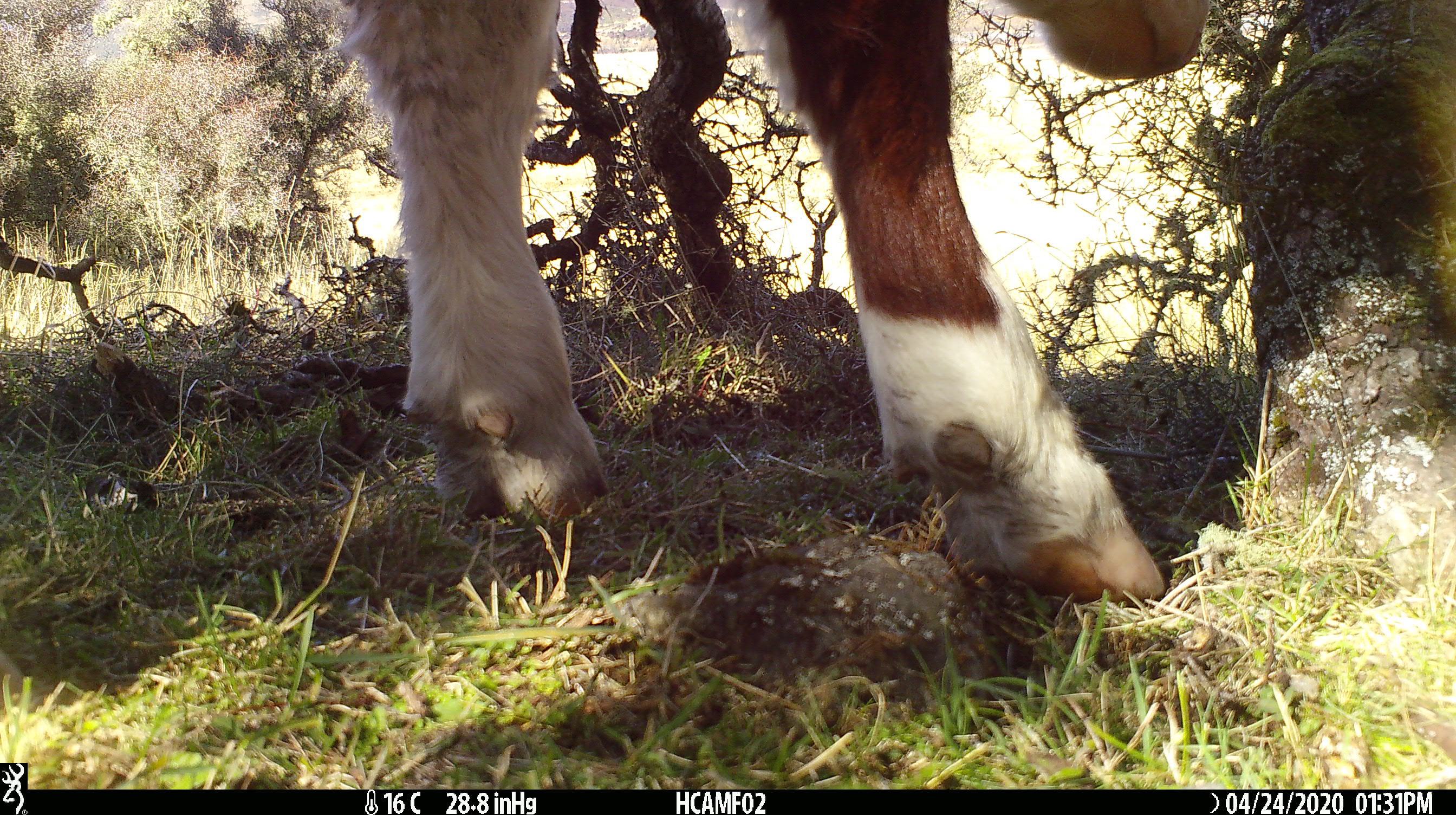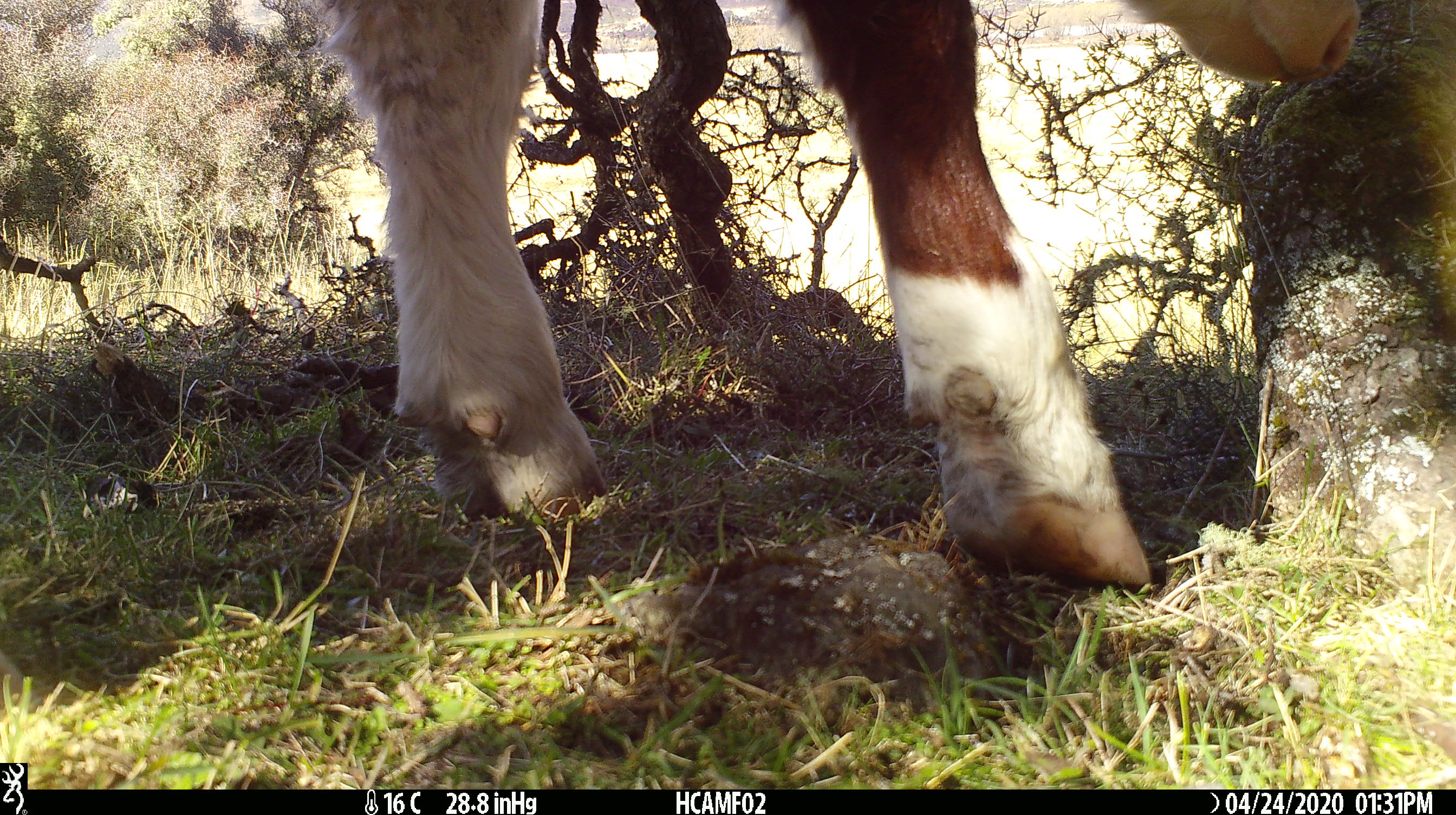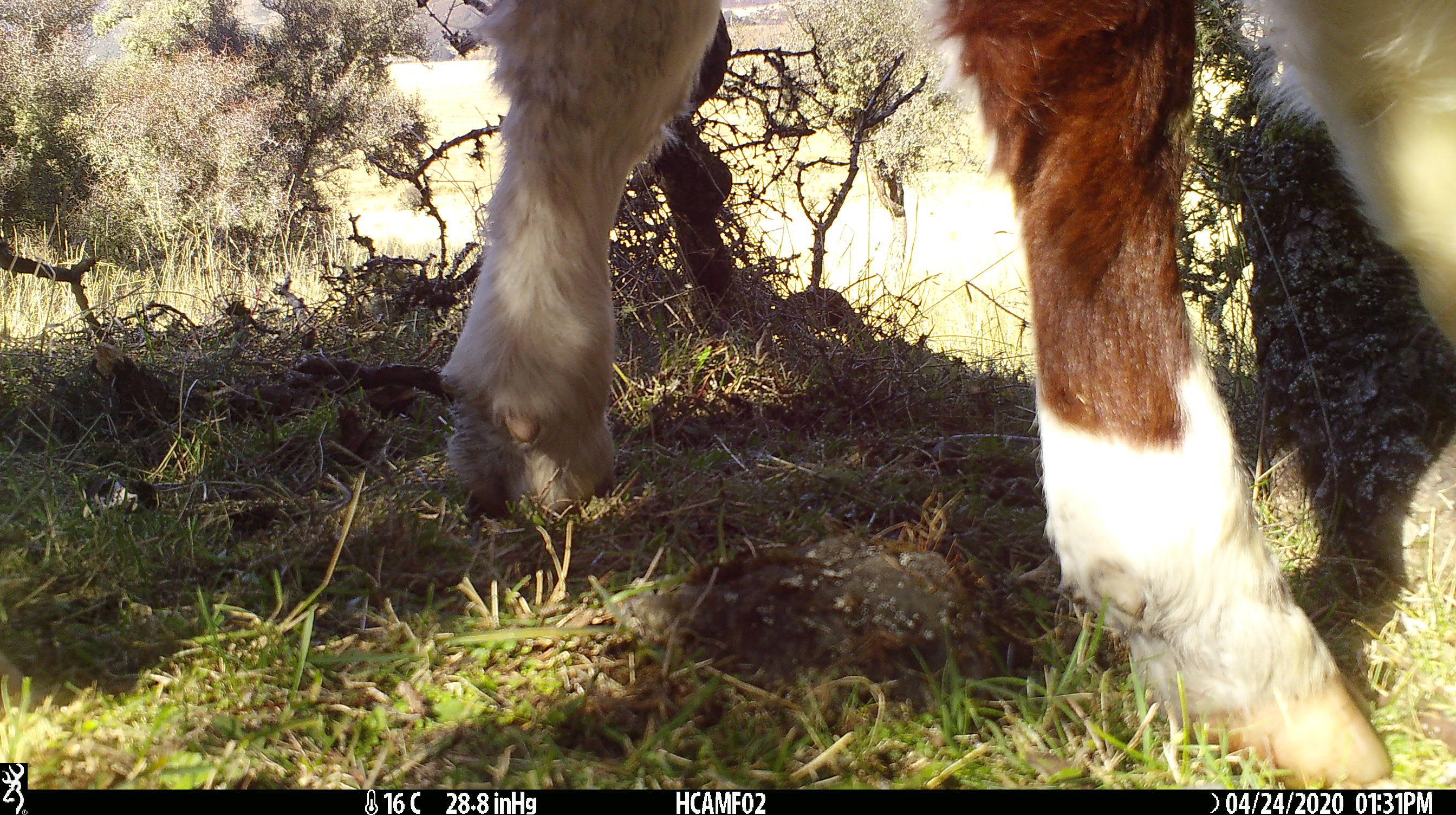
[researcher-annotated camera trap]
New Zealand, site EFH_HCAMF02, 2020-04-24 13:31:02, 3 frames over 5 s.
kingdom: Animalia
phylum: Chordata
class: Mammalia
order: Artiodactyla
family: Bovidae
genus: Bos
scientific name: Bos taurus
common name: domestic cow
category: cow